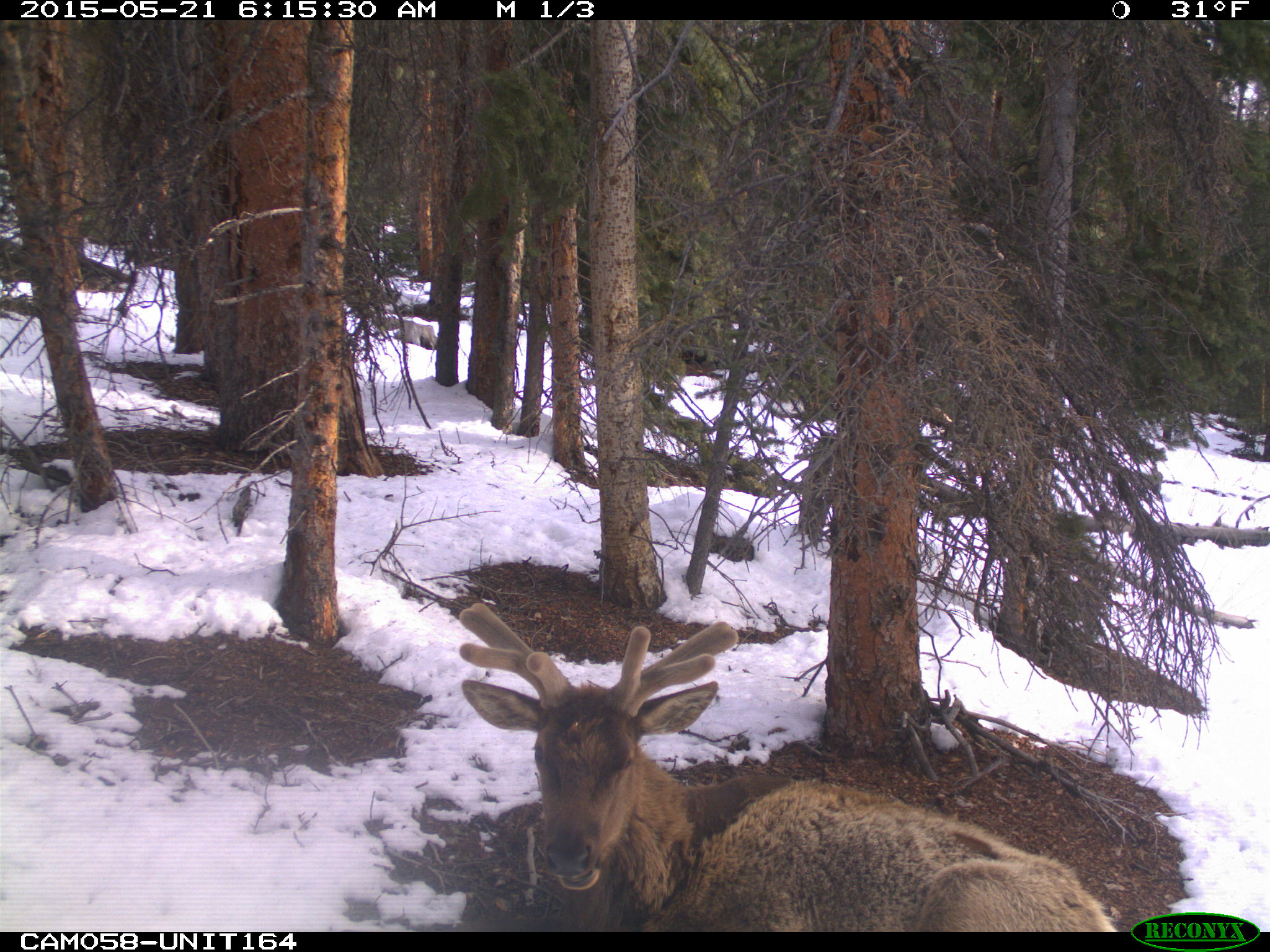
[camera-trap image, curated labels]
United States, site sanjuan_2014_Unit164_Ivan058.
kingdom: Animalia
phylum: Chordata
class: Mammalia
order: Artiodactyla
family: Cervidae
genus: Cervus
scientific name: Cervus elaphus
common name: red deer